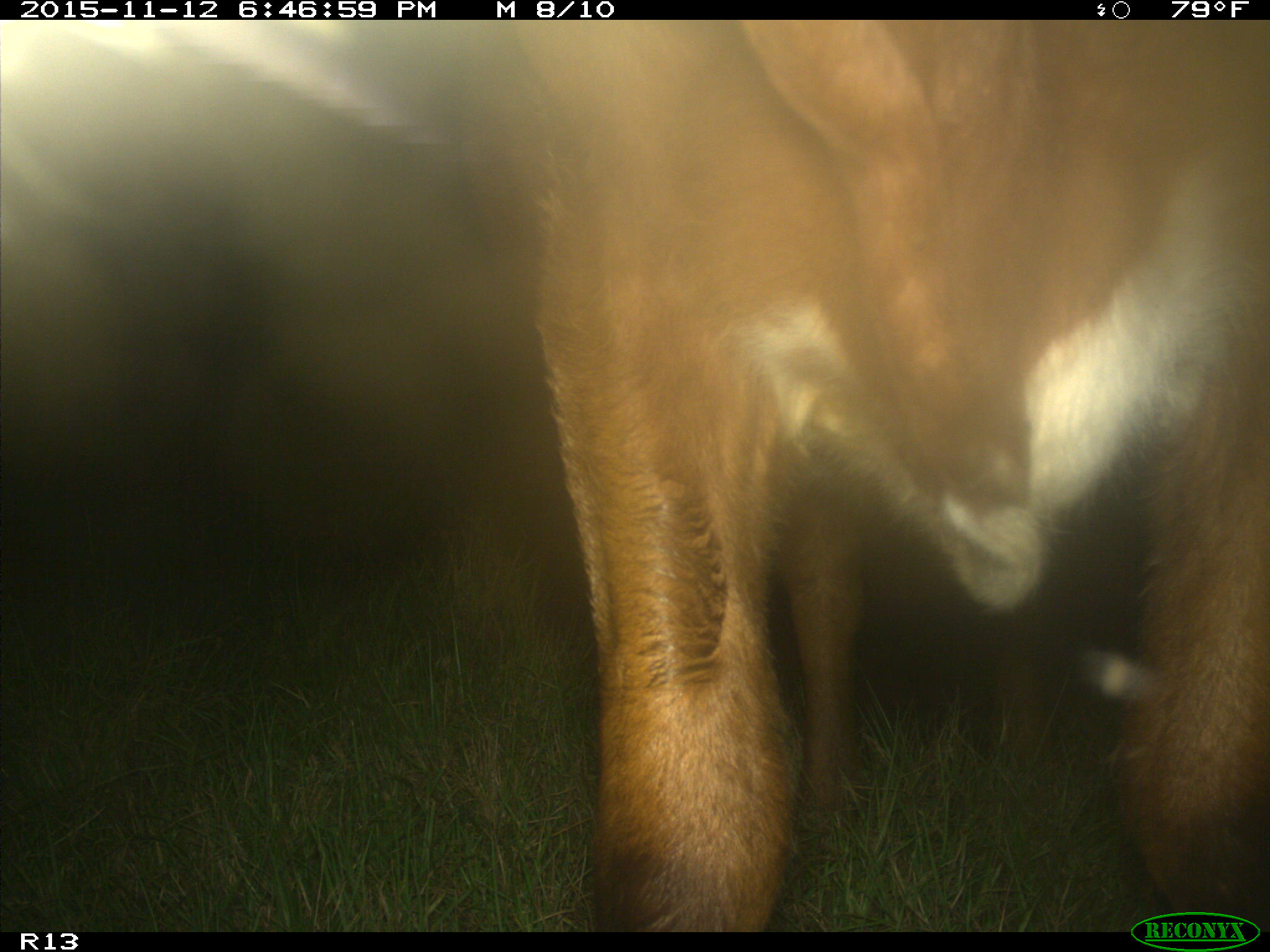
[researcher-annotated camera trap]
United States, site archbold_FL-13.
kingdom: Animalia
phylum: Chordata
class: Mammalia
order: Artiodactyla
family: Bovidae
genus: Bos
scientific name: Bos taurus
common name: domestic cow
Bos taurus (domestic cow).